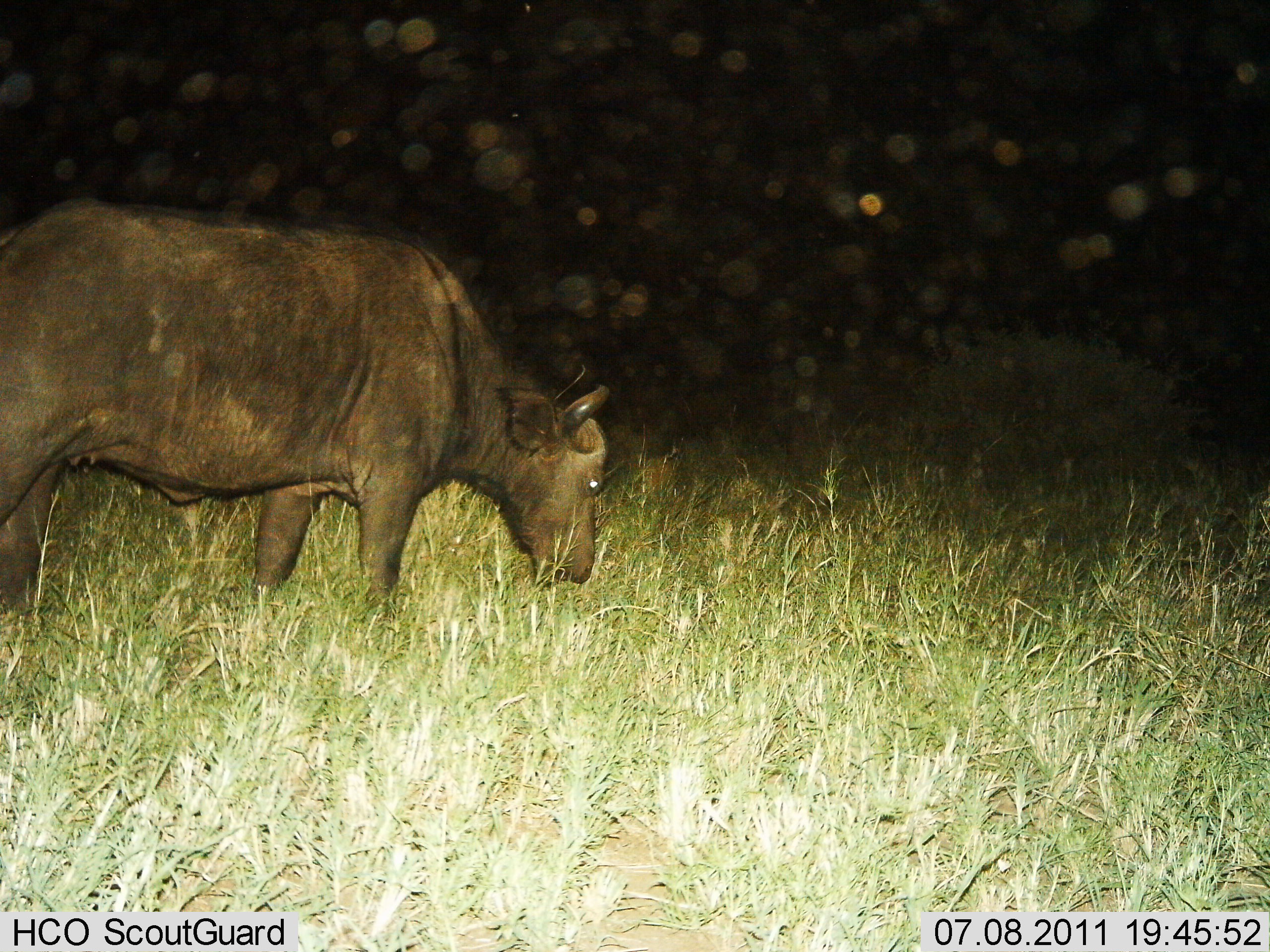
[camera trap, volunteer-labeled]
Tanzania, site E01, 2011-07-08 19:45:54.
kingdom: Animalia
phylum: Chordata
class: Mammalia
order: Artiodactyla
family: Bovidae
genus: Syncerus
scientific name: Syncerus caffer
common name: cape buffalo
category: buffalo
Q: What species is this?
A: Buffalo (cape buffalo) (Syncerus caffer).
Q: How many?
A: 1.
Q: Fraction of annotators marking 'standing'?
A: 55%.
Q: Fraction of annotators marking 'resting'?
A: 0%.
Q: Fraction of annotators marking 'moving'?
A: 0%.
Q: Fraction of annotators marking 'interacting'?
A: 0%.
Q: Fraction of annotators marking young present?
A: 0%.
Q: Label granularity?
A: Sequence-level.